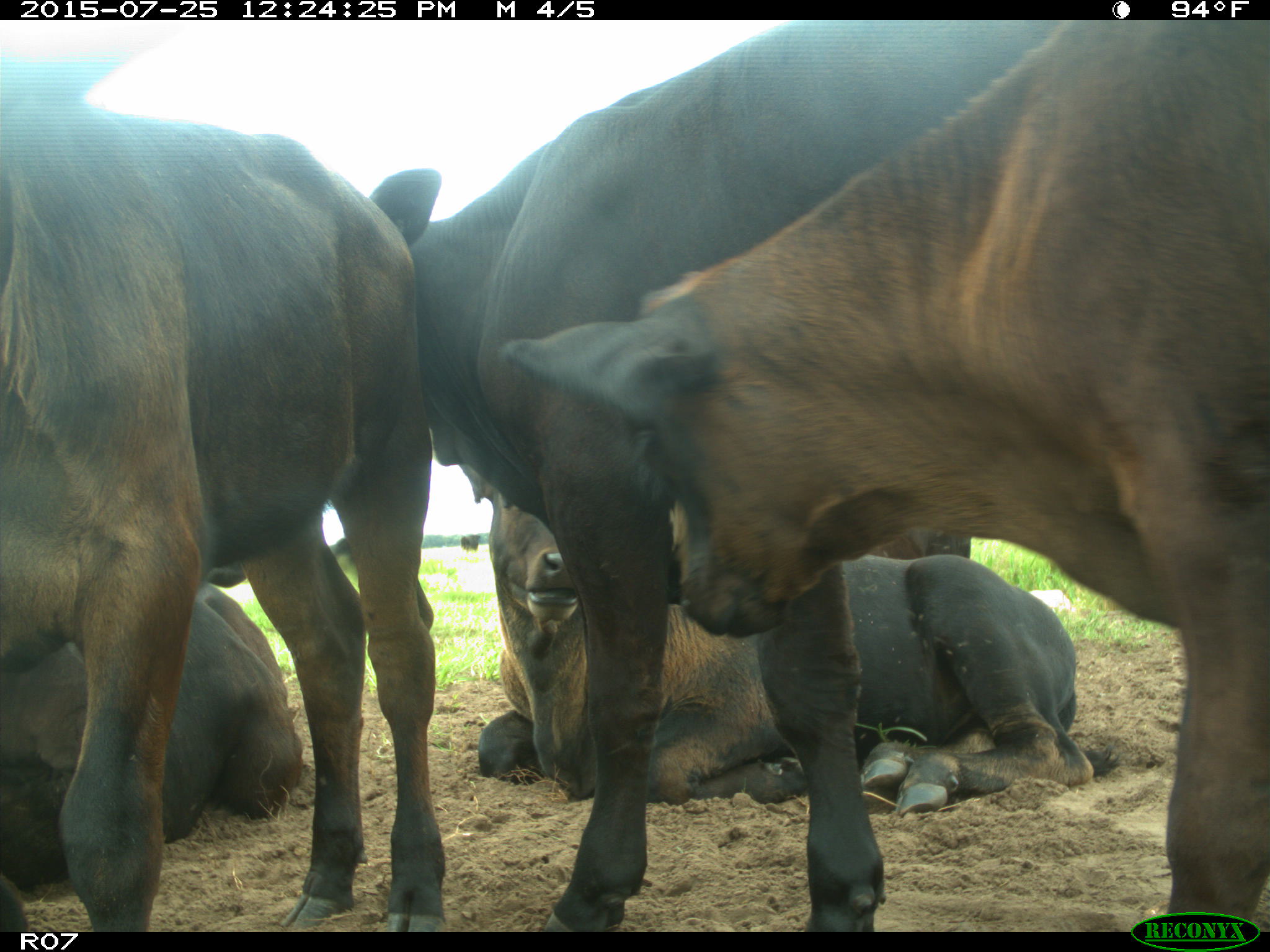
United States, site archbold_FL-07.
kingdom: Animalia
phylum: Chordata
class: Mammalia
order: Artiodactyla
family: Bovidae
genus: Bos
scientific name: Bos taurus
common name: domestic cow